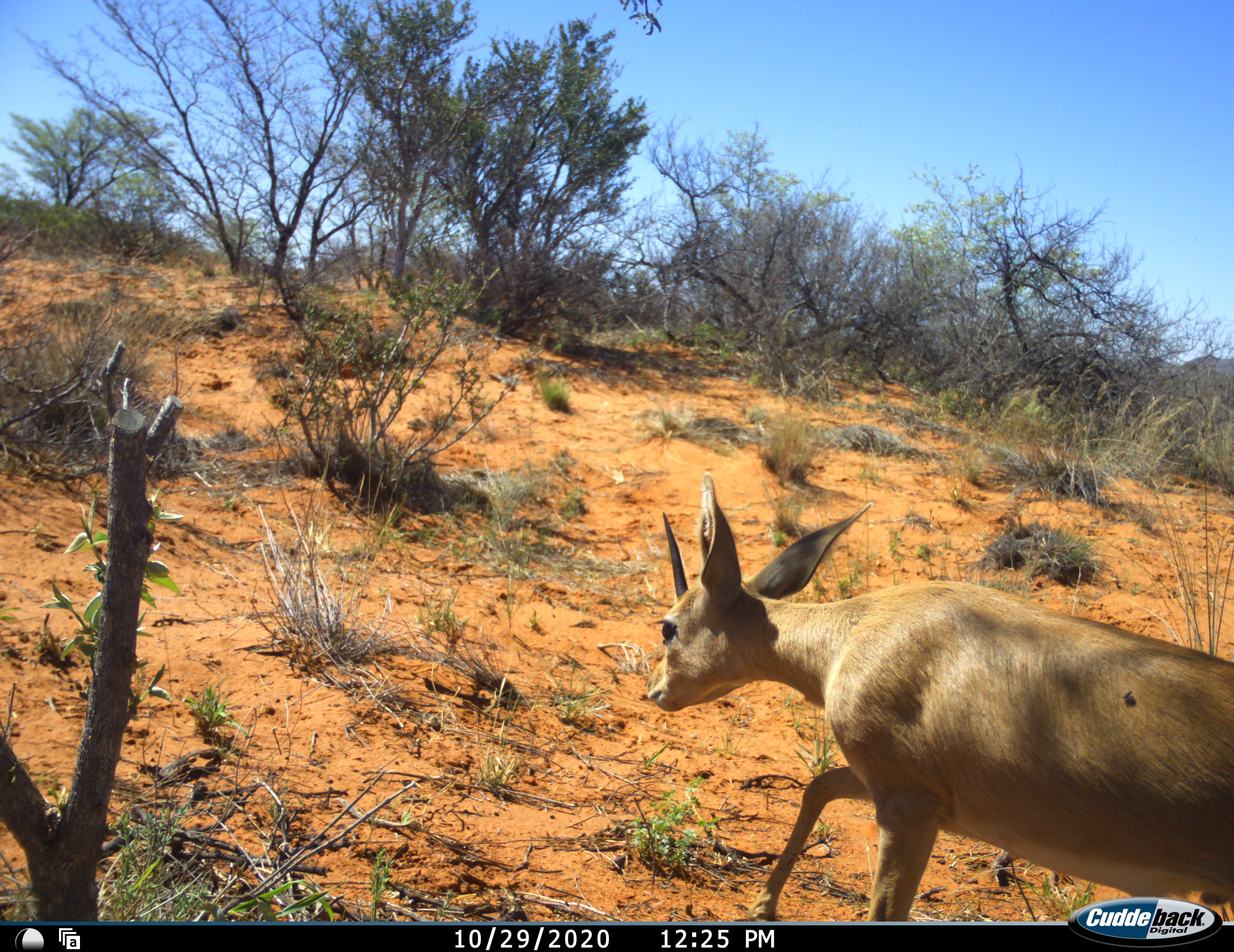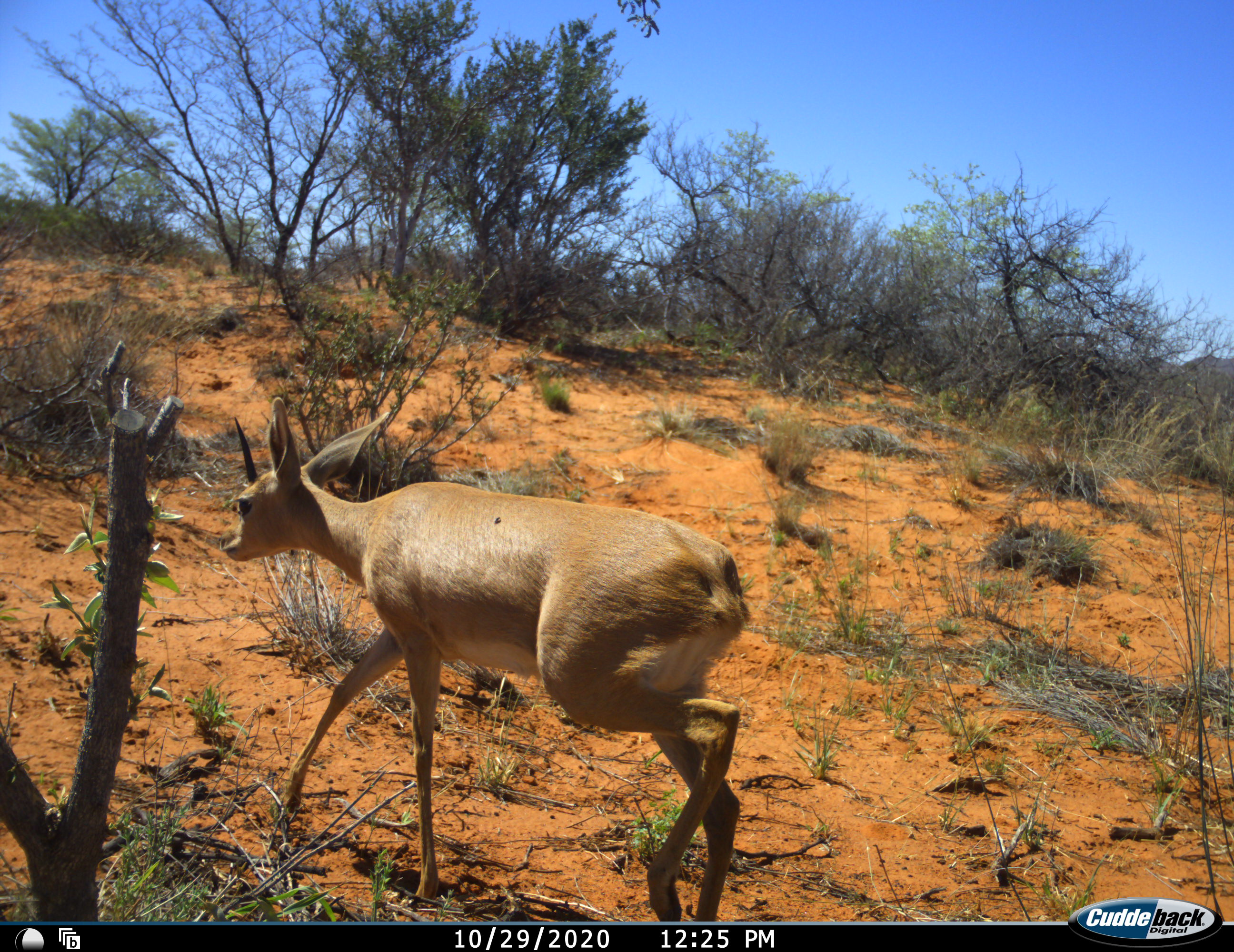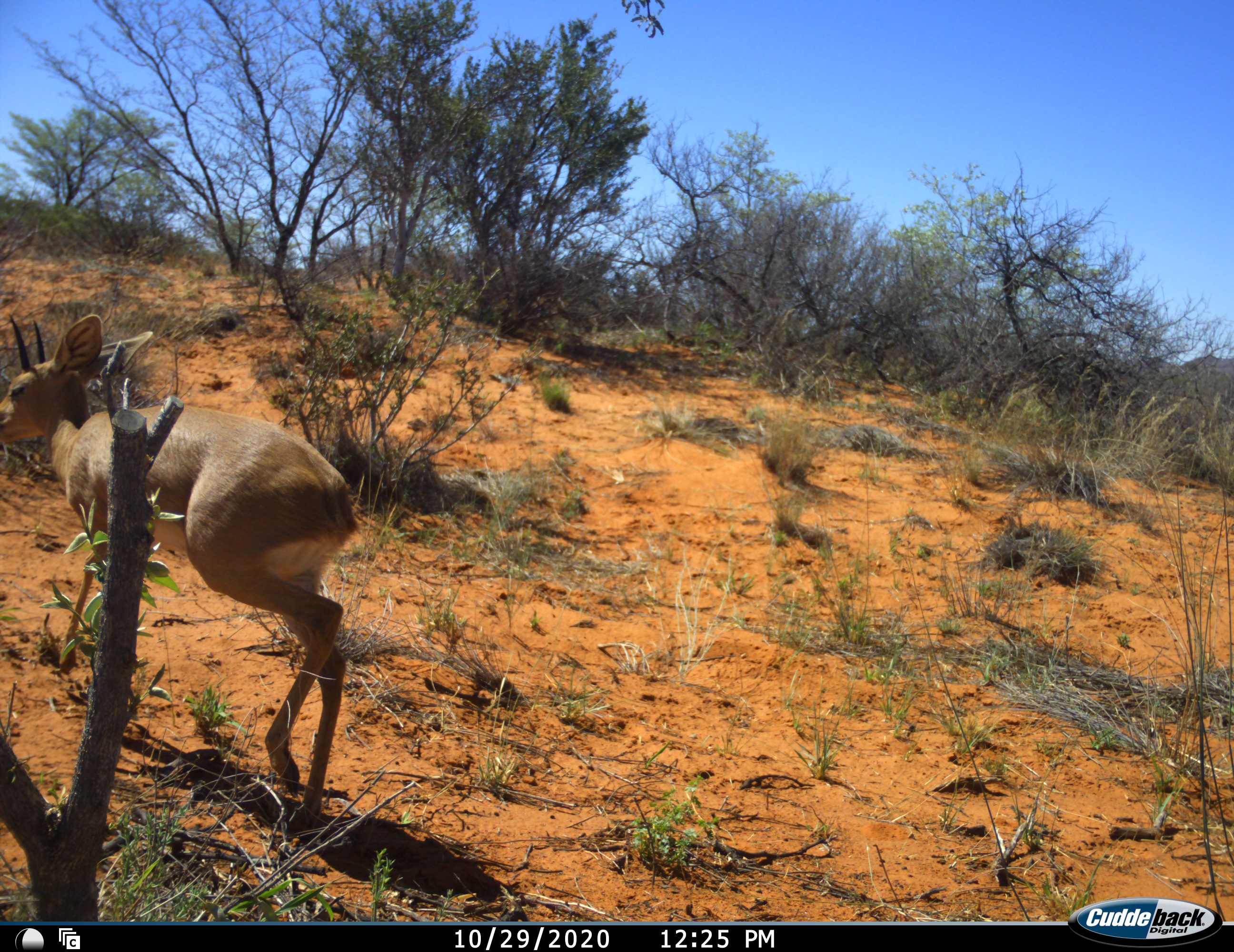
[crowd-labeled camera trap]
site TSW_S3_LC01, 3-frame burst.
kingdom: Animalia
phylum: Chordata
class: Mammalia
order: Artiodactyla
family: Bovidae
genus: Raphicerus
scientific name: Raphicerus campestris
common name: steenbok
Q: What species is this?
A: Steenbok (Raphicerus campestris).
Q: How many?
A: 1.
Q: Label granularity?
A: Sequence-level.